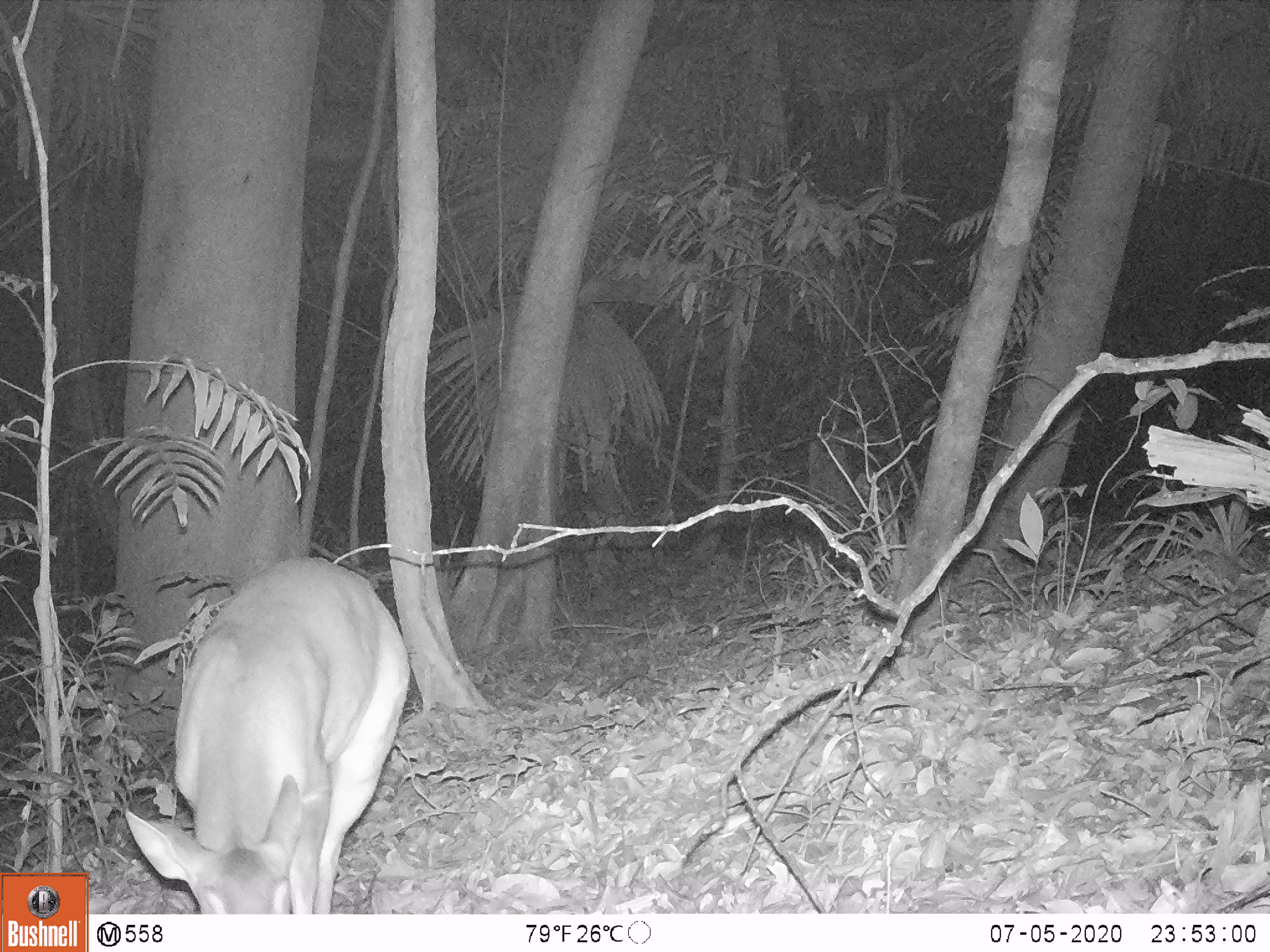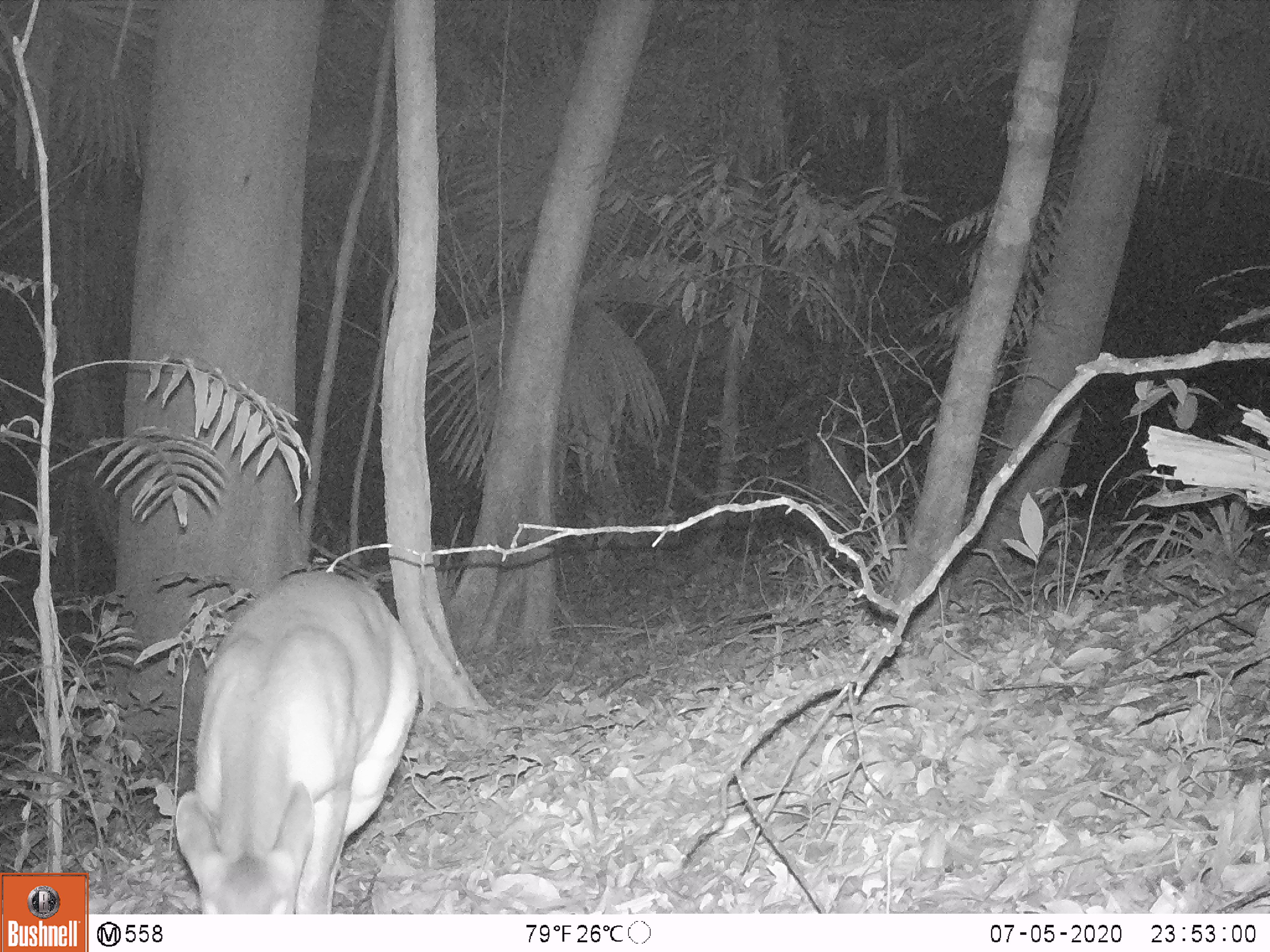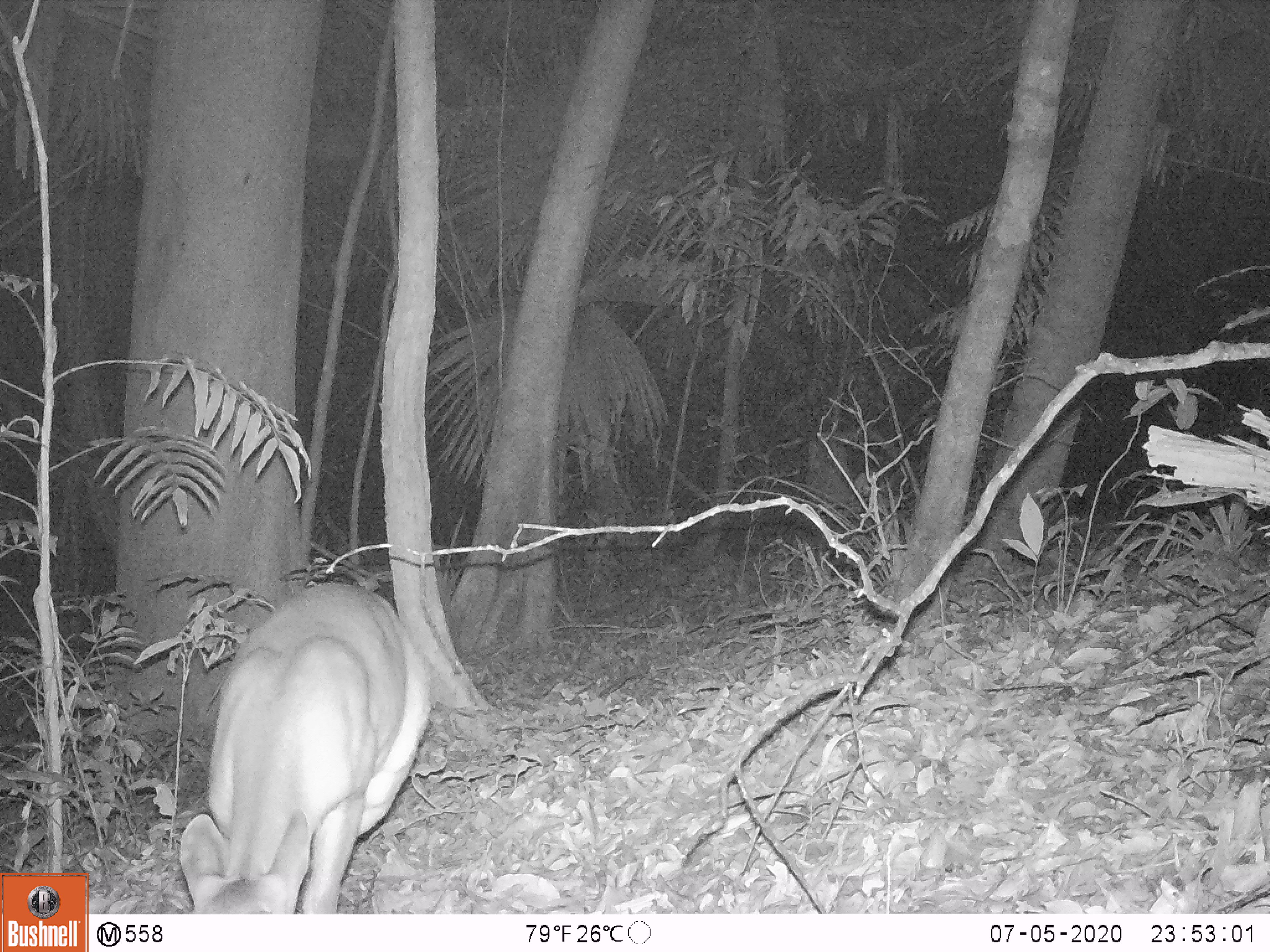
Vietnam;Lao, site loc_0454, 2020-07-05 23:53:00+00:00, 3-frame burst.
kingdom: Animalia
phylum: Chordata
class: Mammalia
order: Artiodactyla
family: Cervidae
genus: Muntiacus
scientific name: Muntiacus vuquangensis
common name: large-antlered muntjac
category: large antlered muntjac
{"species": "large antlered muntjac (large-antlered muntjac) (Muntiacus vuquangensis)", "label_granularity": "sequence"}